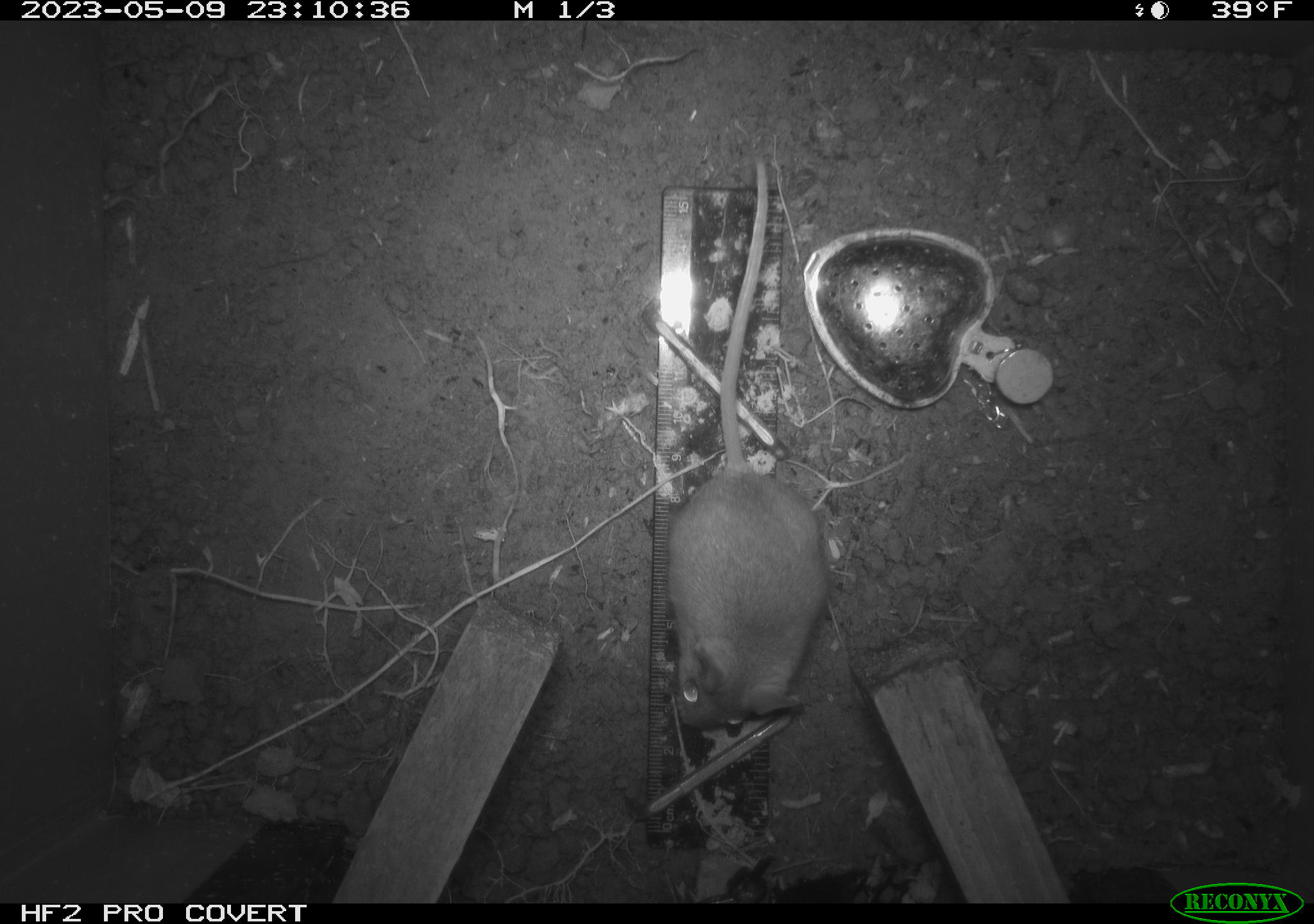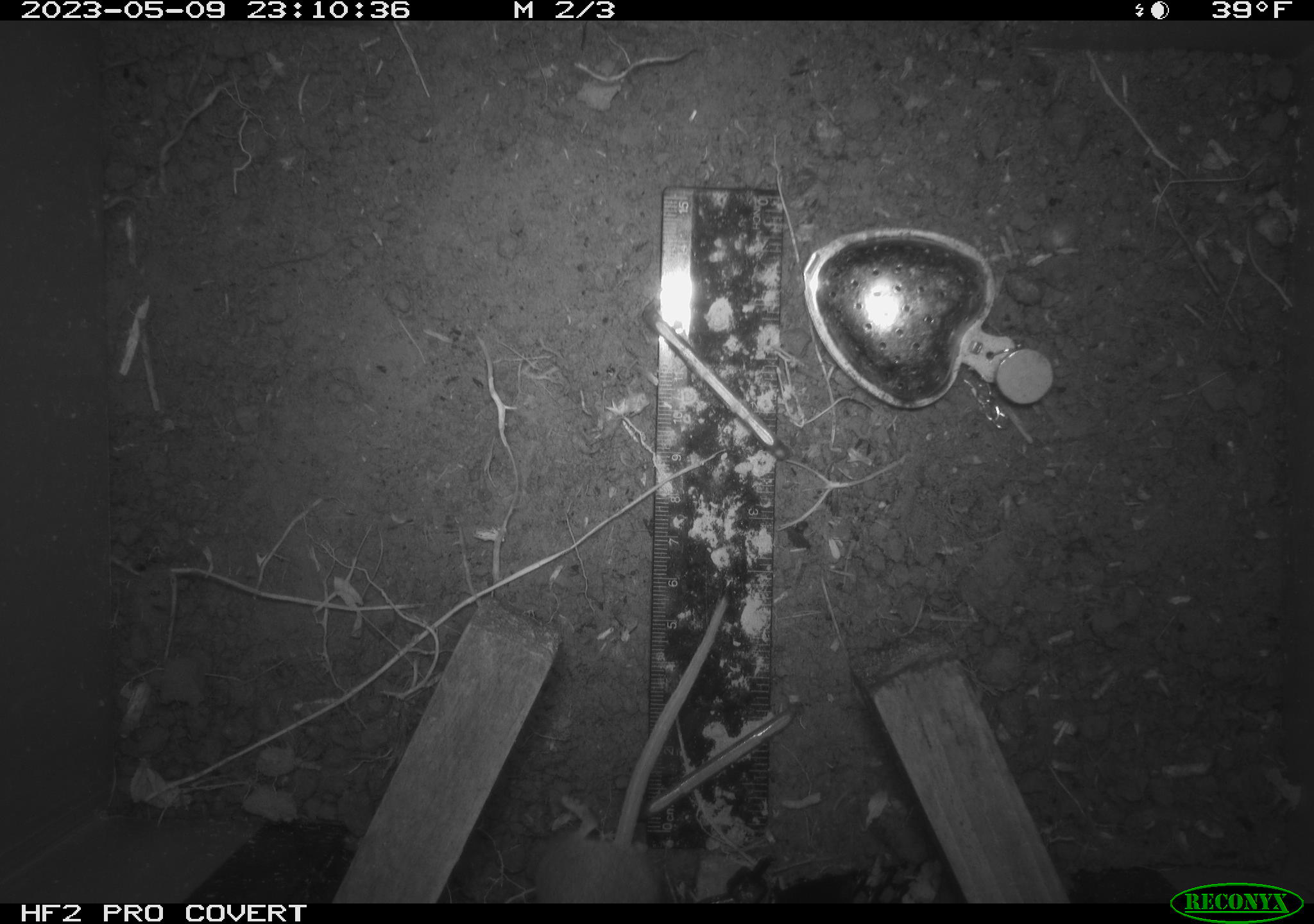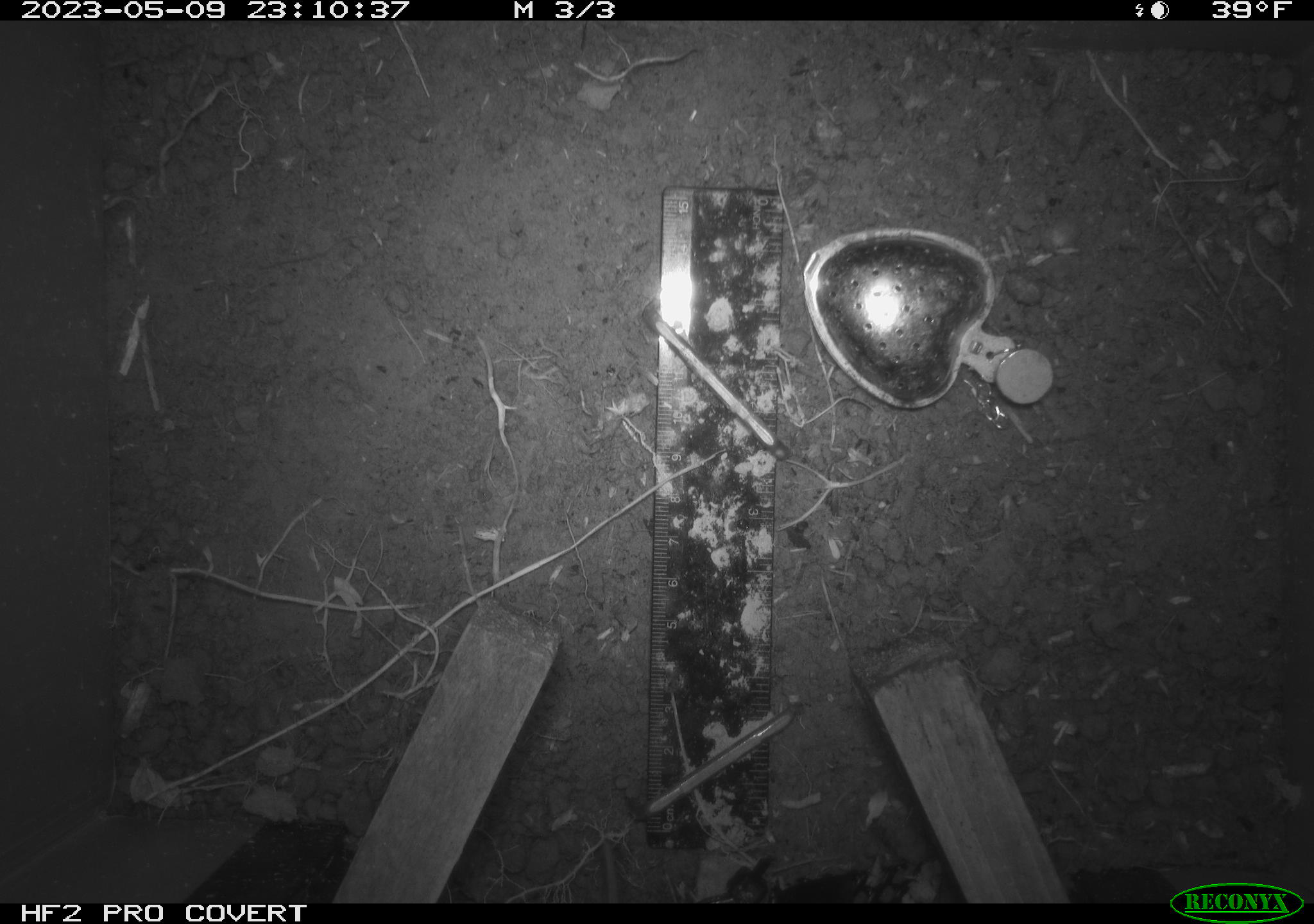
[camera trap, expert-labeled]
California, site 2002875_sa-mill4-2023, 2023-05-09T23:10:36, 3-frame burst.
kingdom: Animalia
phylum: Chordata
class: Mammalia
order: Rodentia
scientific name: Rodentia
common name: mouse species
Mouse species (Rodentia).